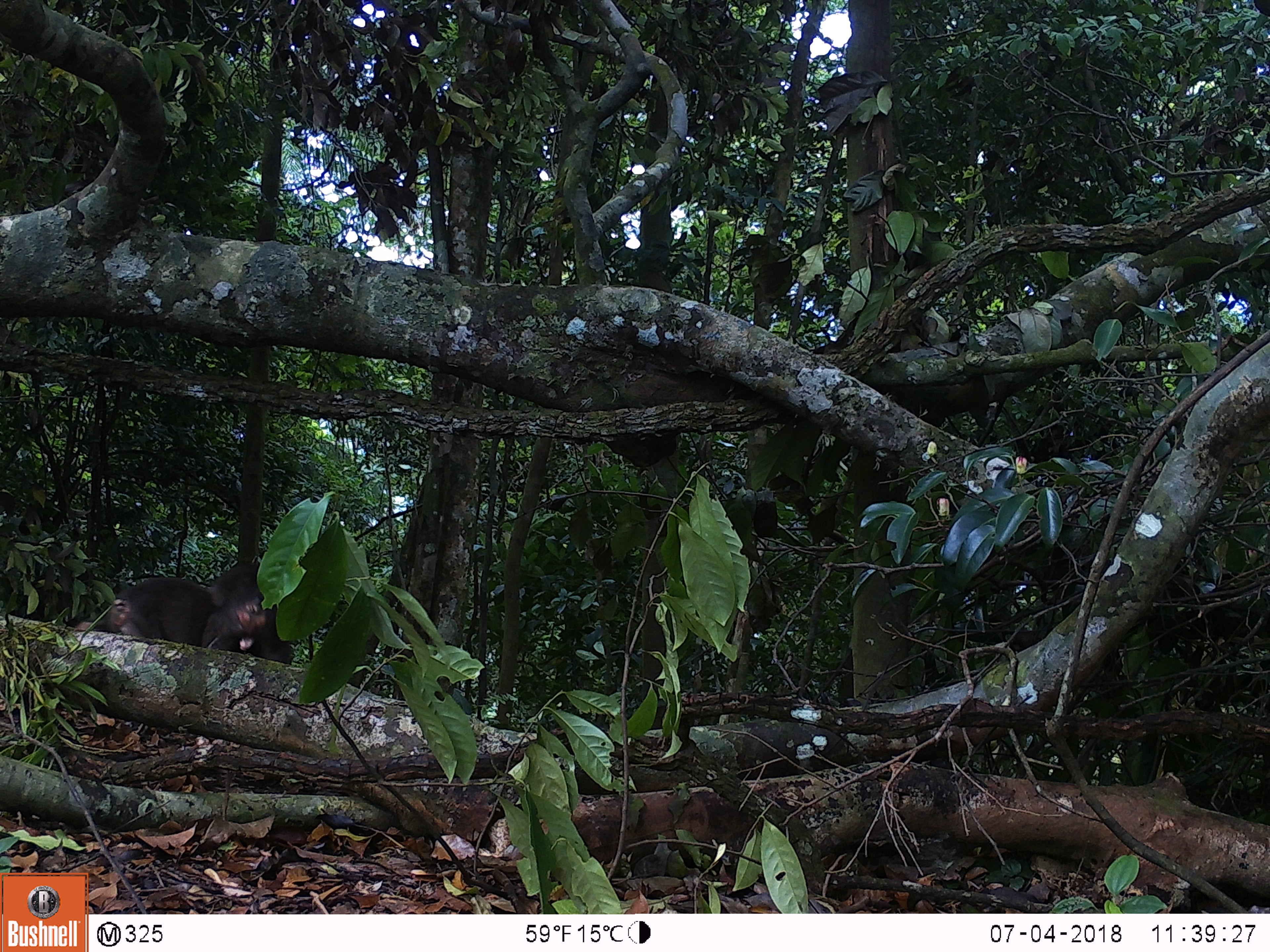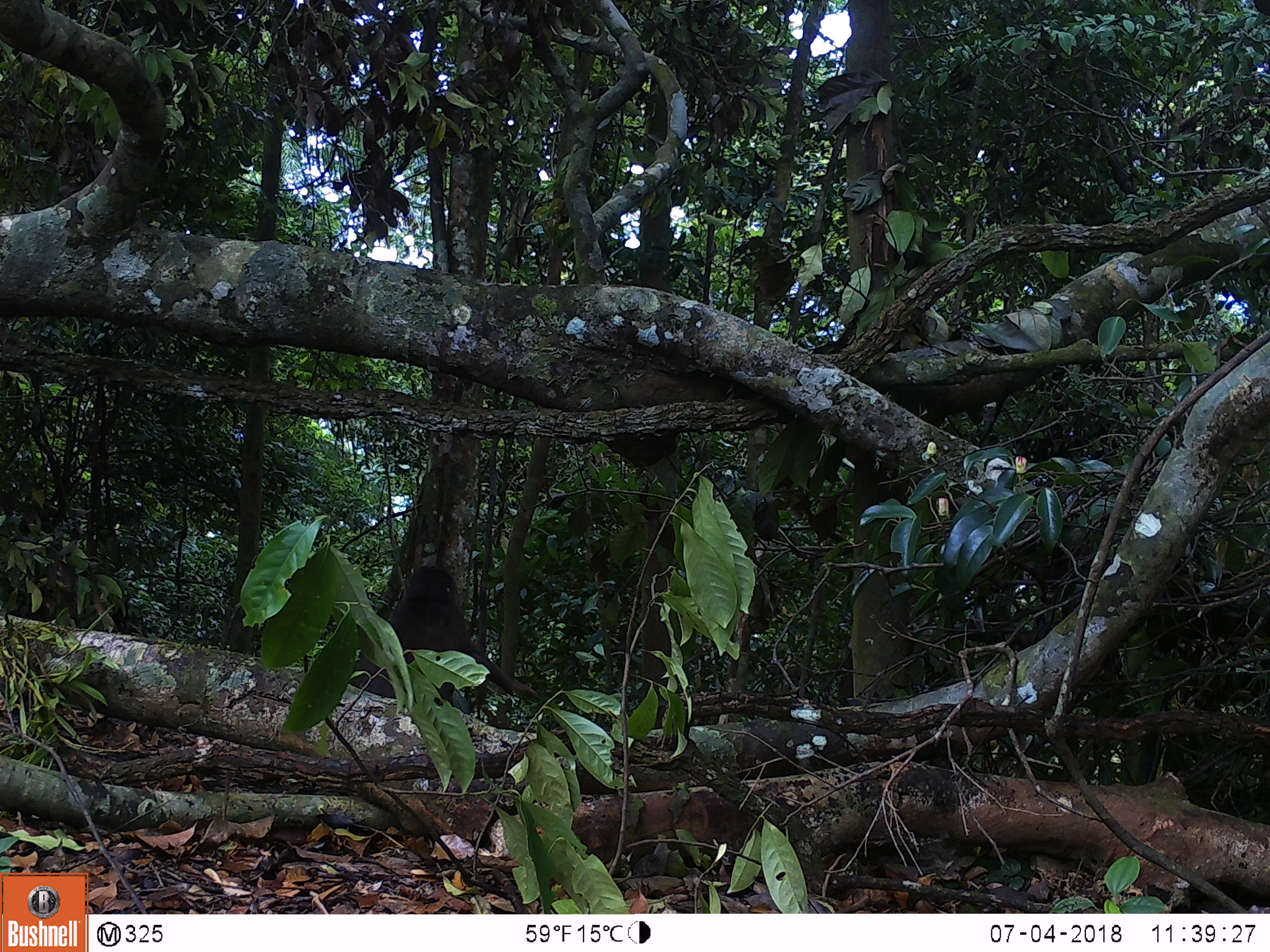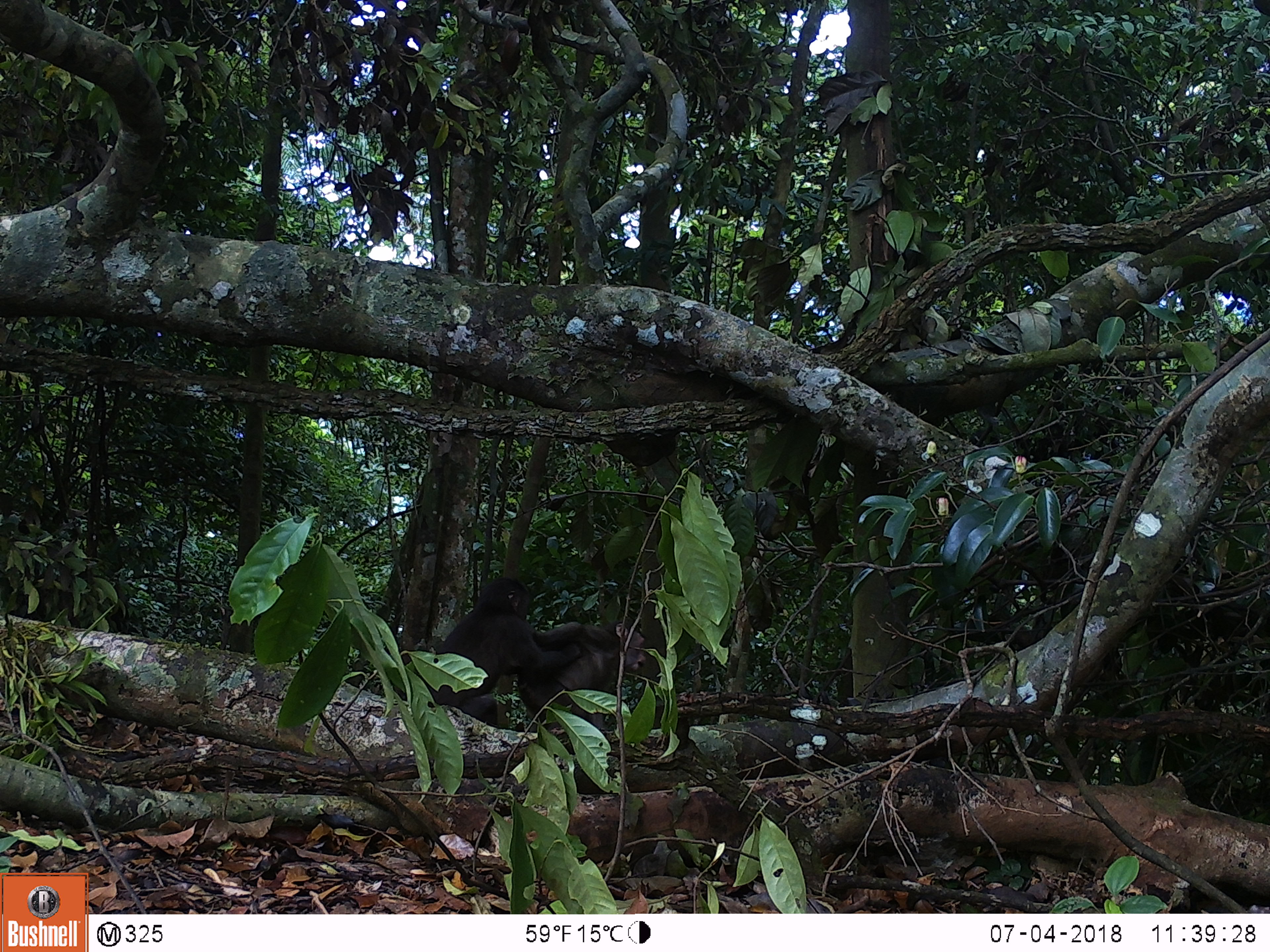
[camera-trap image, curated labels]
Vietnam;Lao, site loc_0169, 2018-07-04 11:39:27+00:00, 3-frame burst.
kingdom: Animalia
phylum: Chordata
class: Mammalia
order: Primates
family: Cercopithecidae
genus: Macaca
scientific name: Macaca arctoides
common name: stump-tailed macaque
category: stump tailed macaque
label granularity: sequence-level